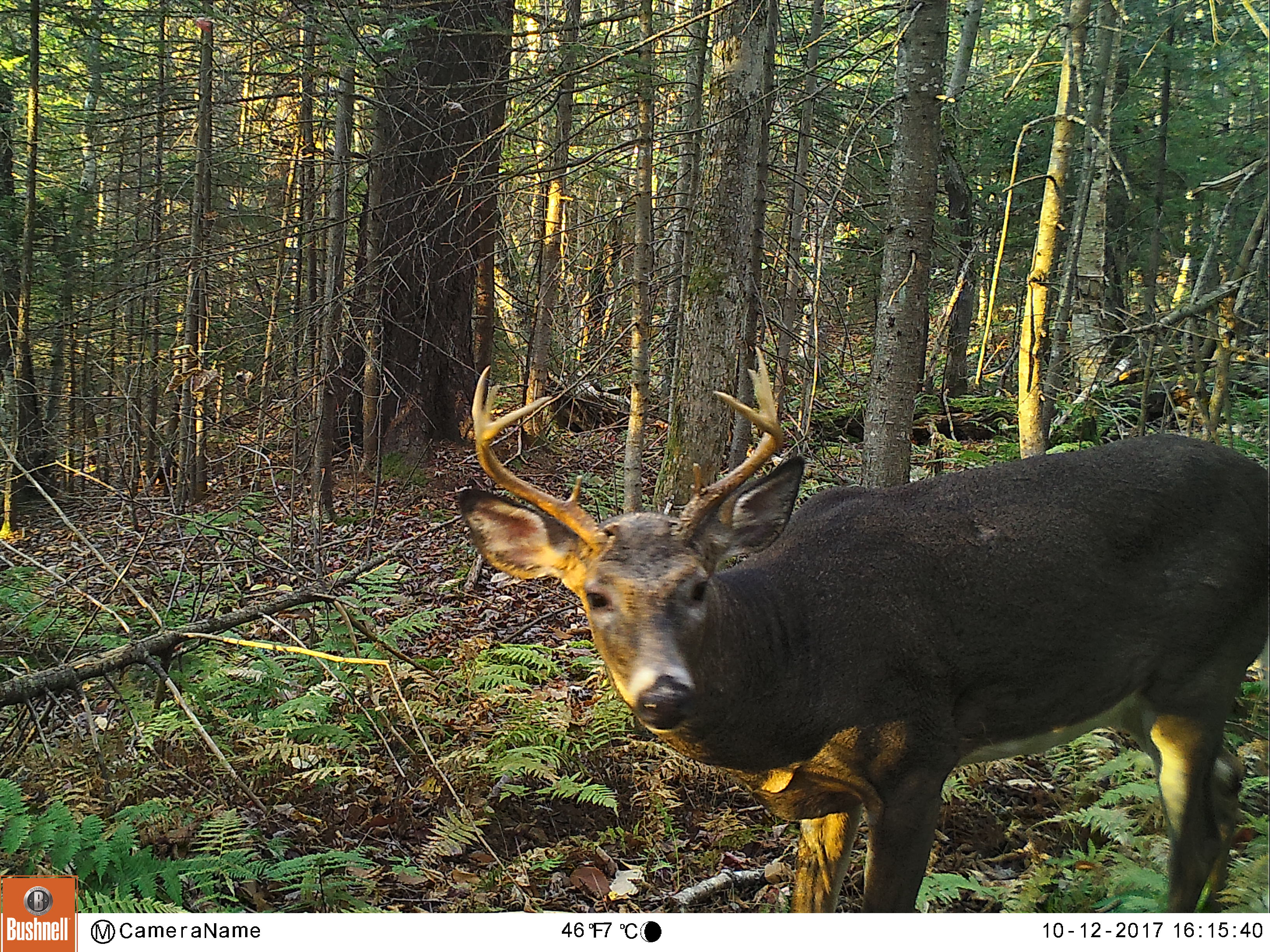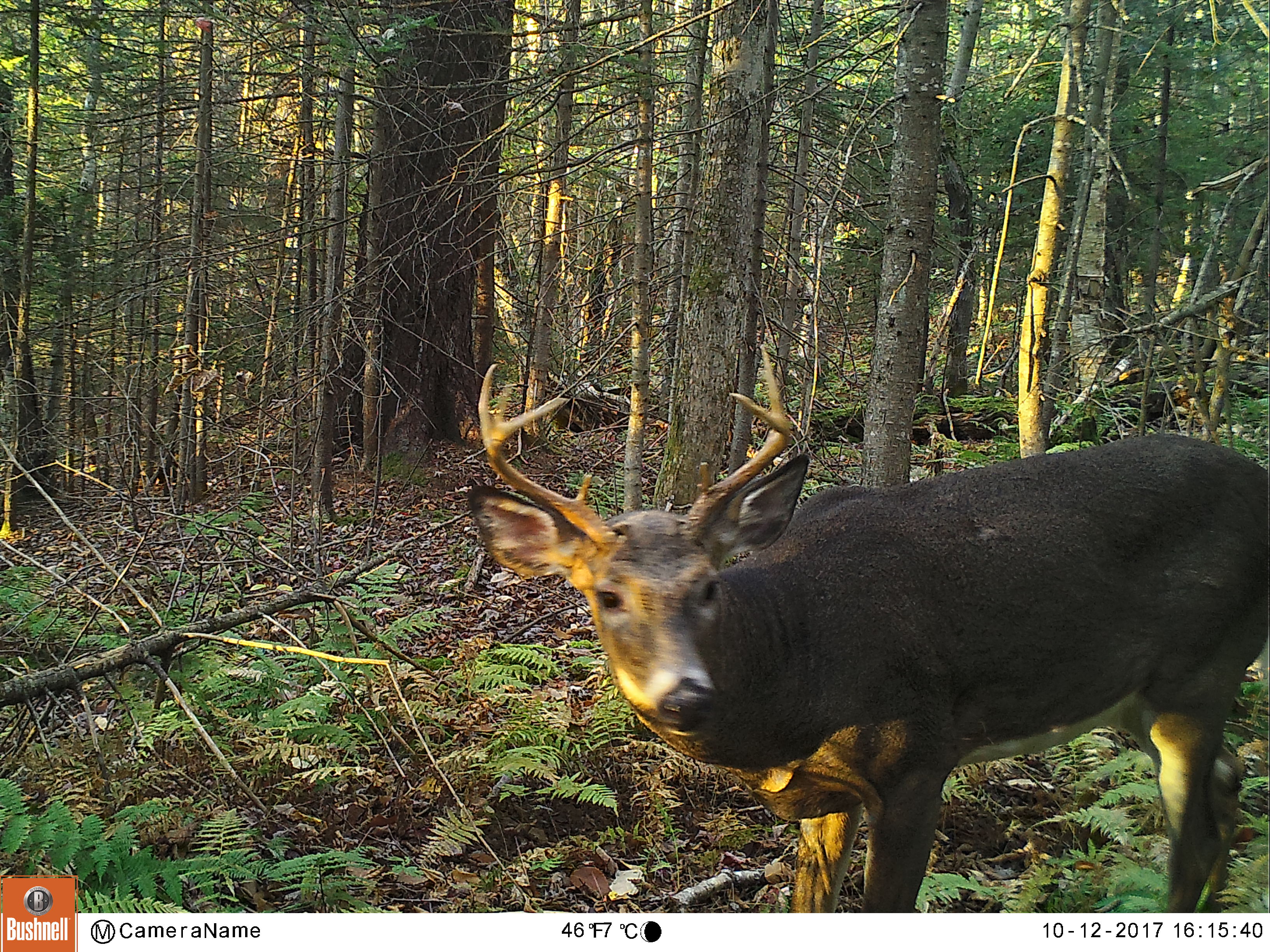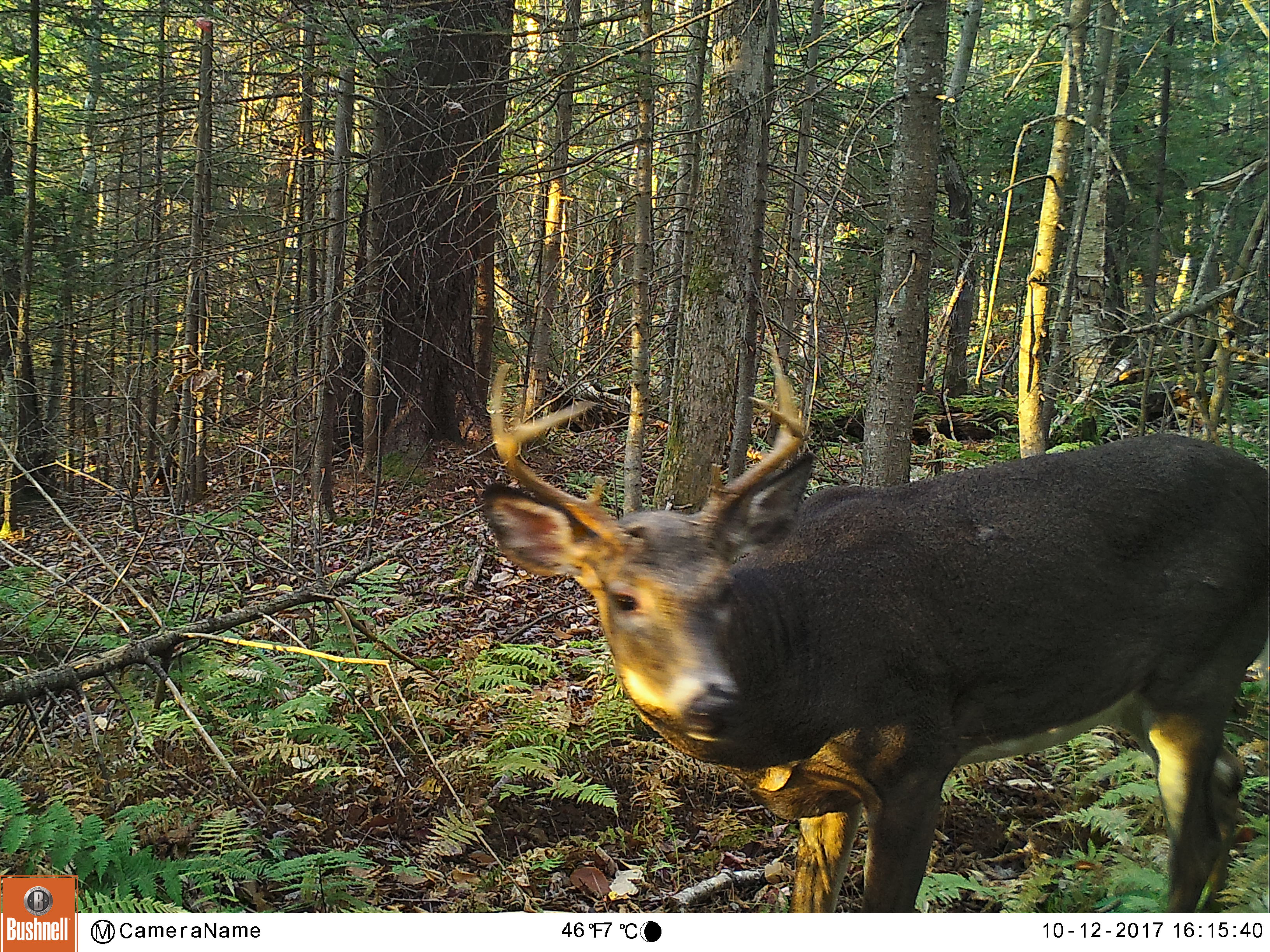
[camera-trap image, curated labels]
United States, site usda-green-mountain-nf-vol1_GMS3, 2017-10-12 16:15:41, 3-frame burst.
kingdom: Animalia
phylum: Chordata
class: Mammalia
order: Artiodactyla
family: Cervidae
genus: Odocoileus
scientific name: Odocoileus virginianus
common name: white-tailed deer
White-tailed deer (Odocoileus virginianus).